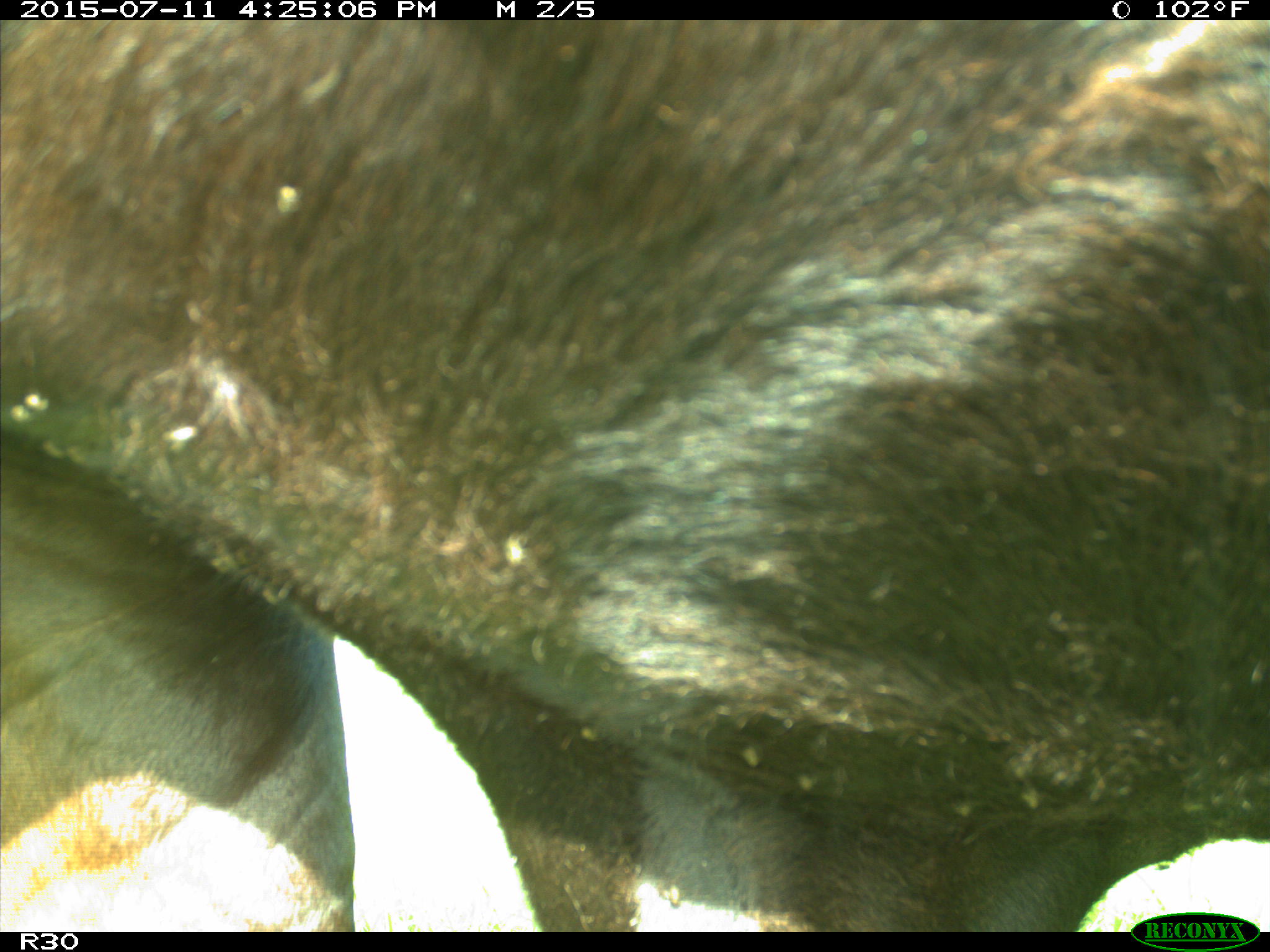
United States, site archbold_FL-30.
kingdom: Animalia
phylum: Chordata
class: Mammalia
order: Artiodactyla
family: Bovidae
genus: Bos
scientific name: Bos taurus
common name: domestic cow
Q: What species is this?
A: Bos taurus (domestic cow).